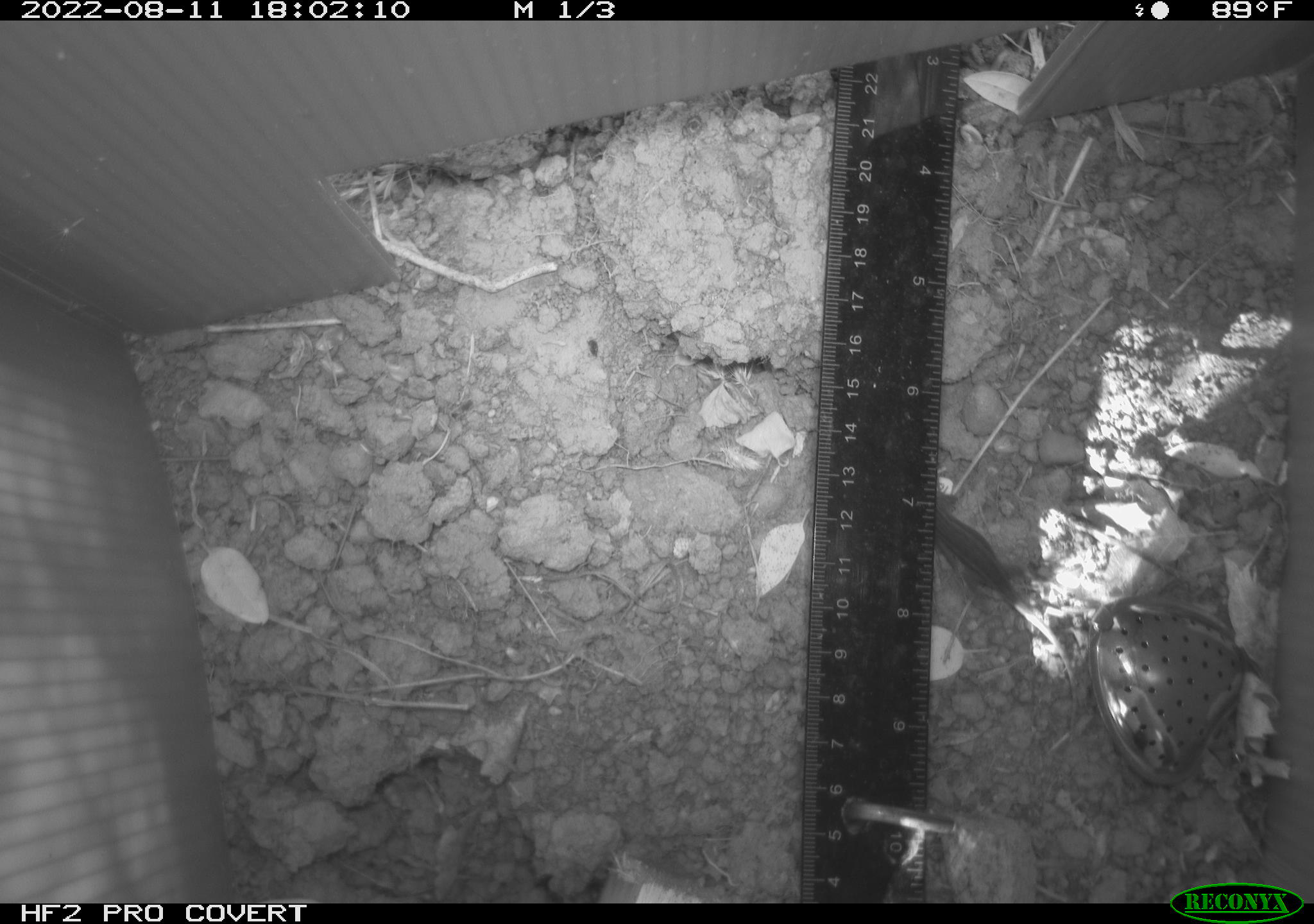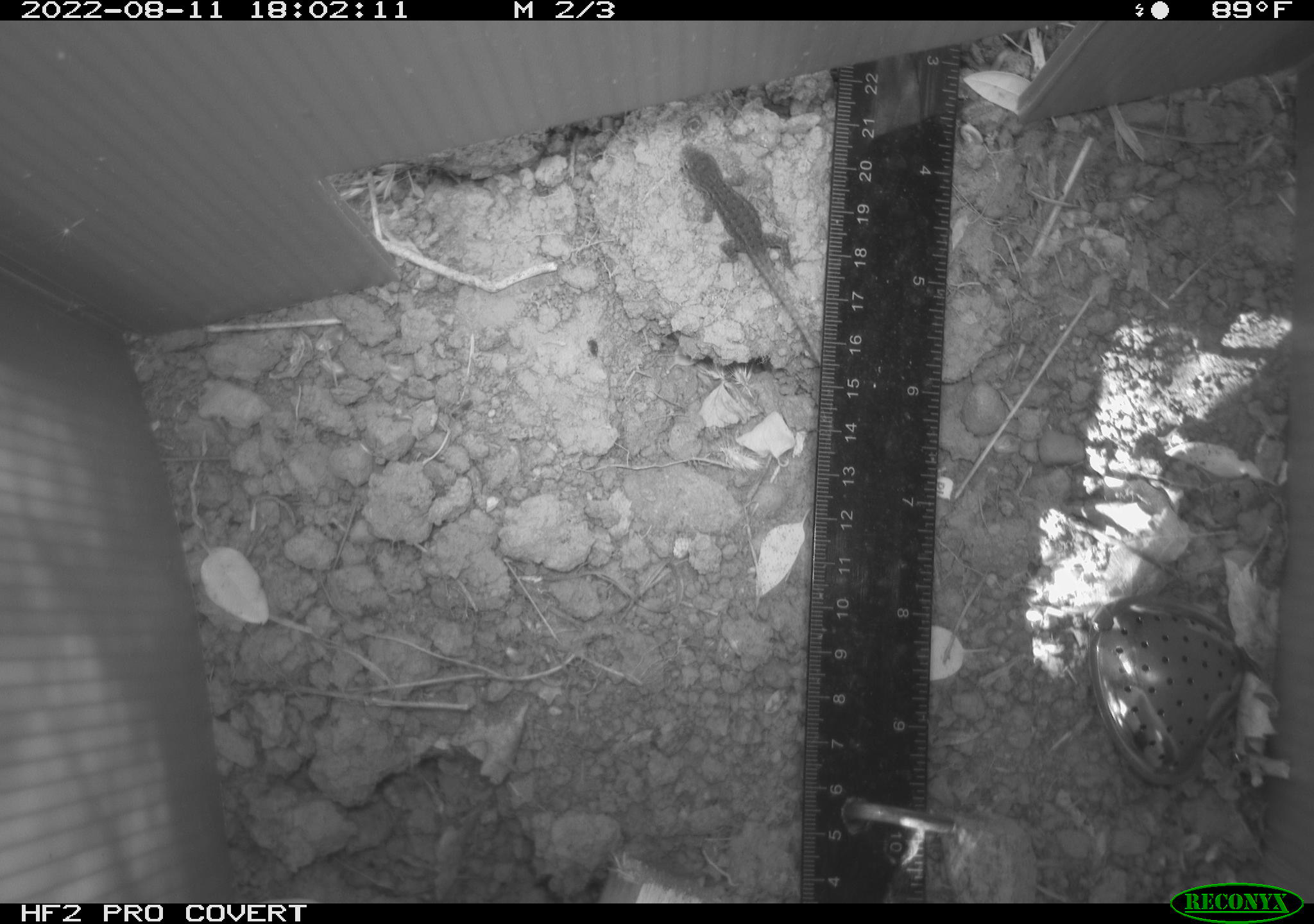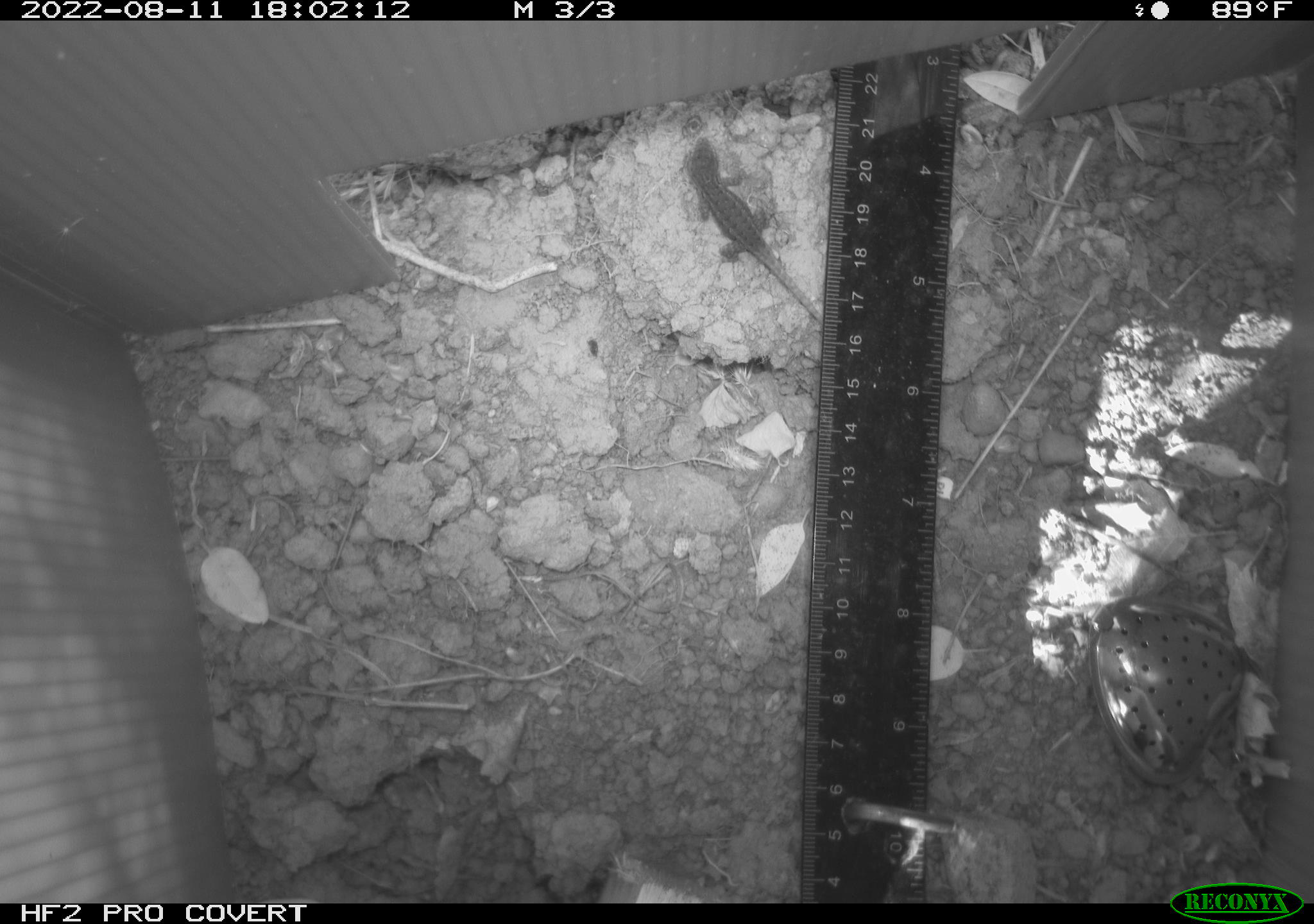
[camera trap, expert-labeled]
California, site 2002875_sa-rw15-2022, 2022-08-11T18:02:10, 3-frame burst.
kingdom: Animalia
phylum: Chordata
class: Reptilia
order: Squamata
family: Phrynosomatidae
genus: Sceloporus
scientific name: Sceloporus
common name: spiny lizards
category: sceloporus species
Sceloporus species (spiny lizards) (Sceloporus).